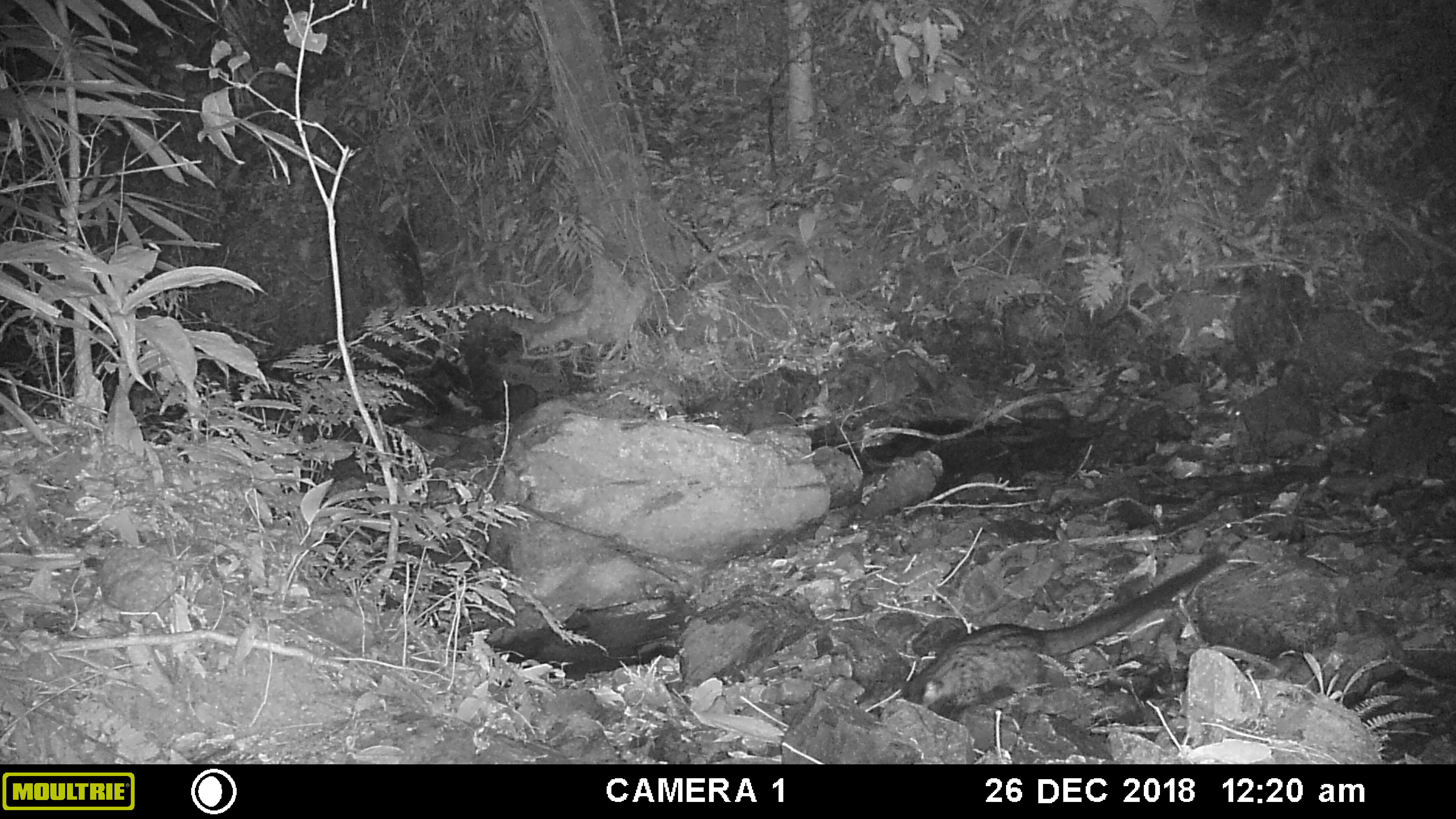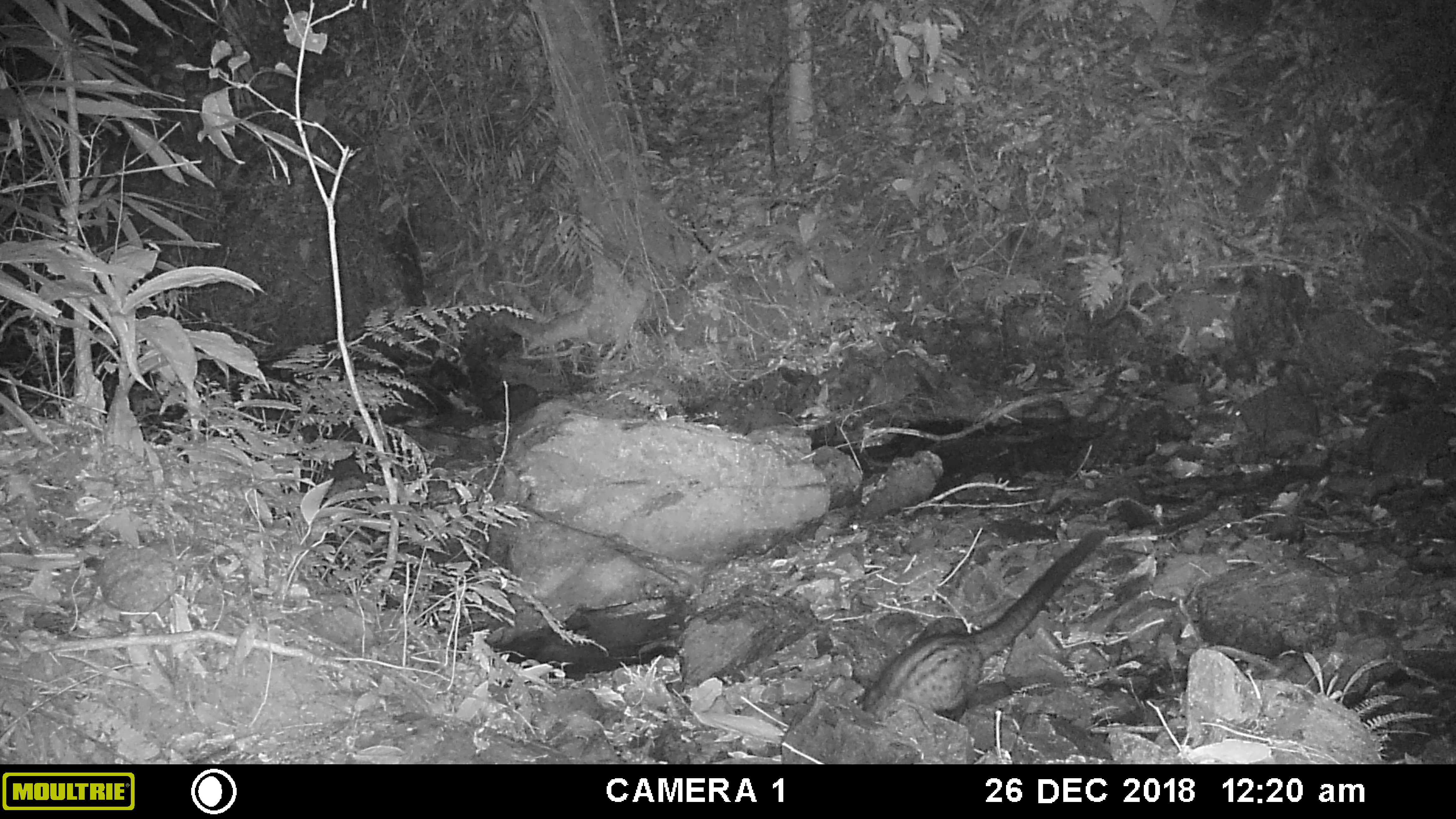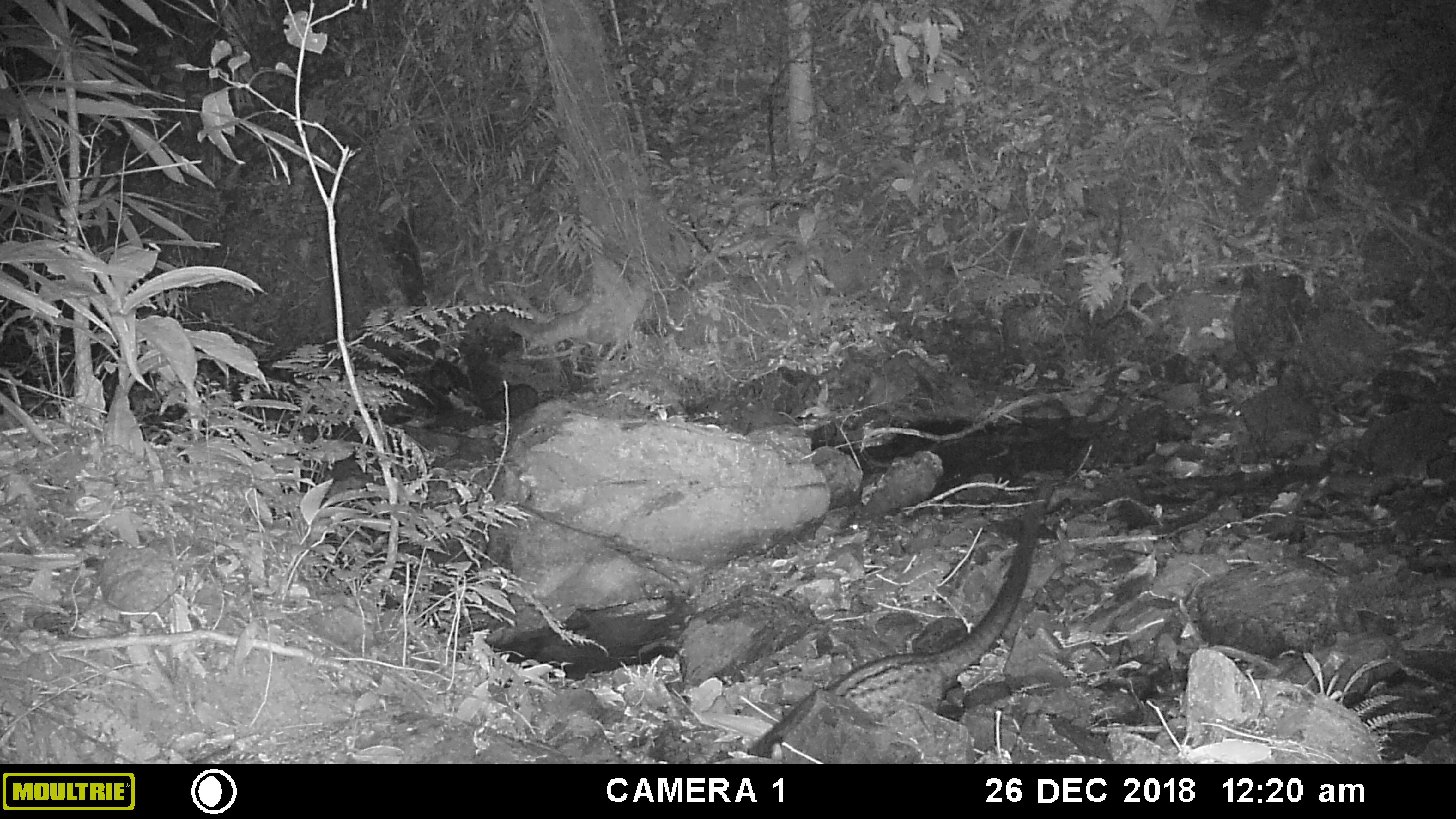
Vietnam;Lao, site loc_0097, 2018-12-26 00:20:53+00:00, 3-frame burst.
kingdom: Animalia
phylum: Chordata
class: Mammalia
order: Carnivora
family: Viverridae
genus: Paradoxurus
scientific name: Paradoxurus hermaphroditus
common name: common palm civet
Common palm civet (Paradoxurus hermaphroditus). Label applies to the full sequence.